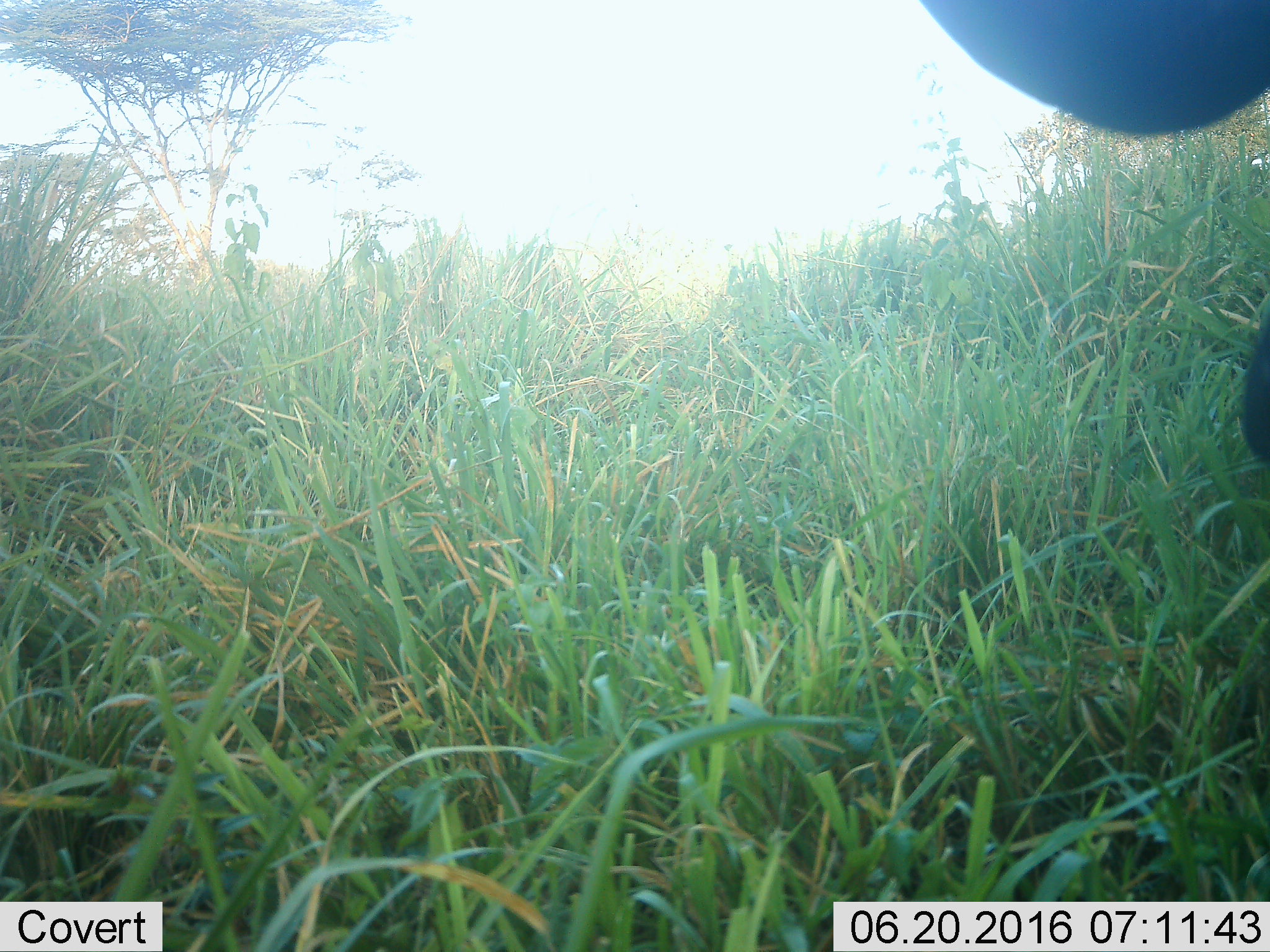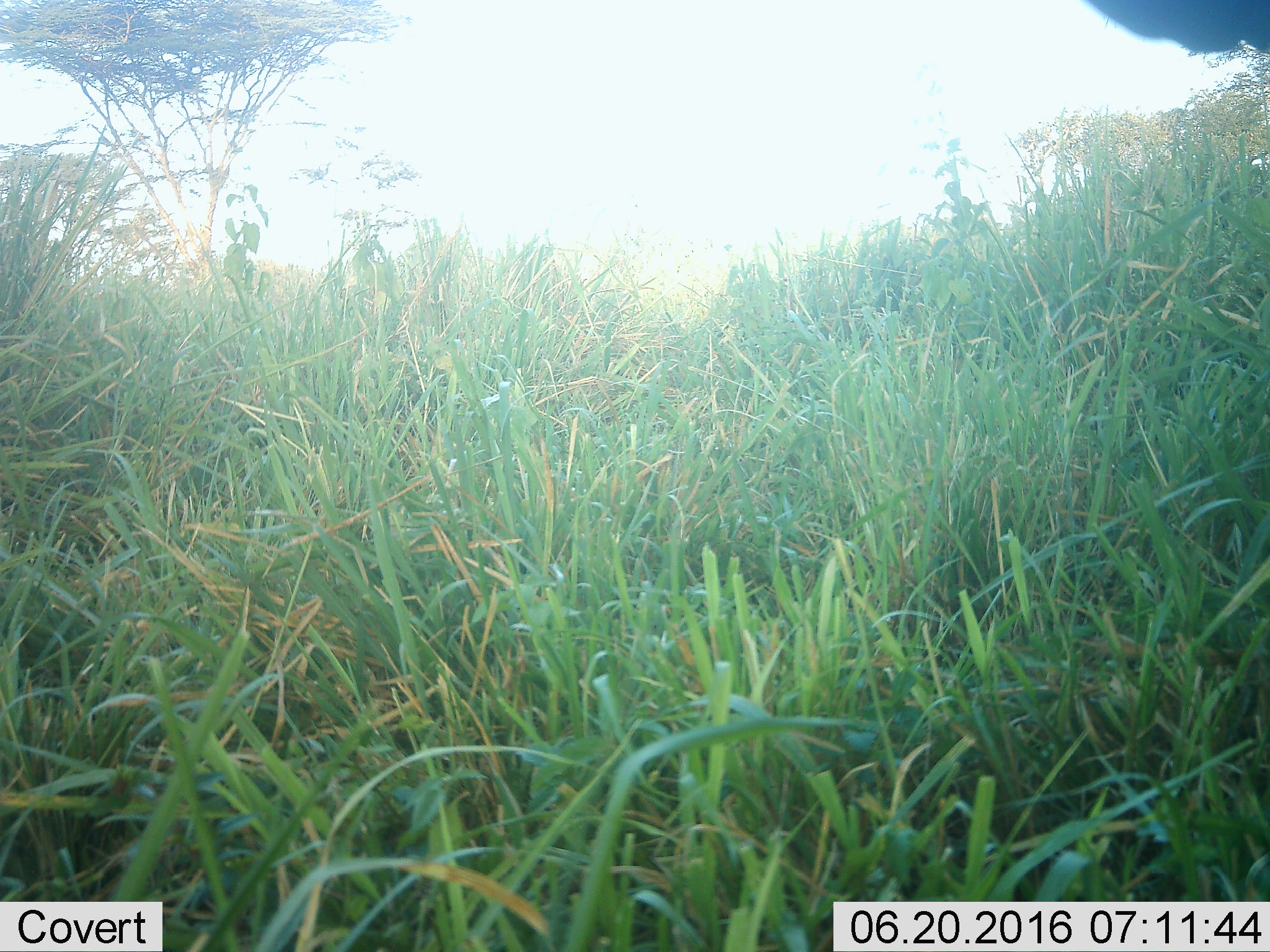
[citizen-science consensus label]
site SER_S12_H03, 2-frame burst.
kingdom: Animalia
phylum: Chordata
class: Mammalia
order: Artiodactyla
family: Bovidae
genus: Syncerus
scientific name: Syncerus caffer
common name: african buffalo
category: buffalo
Buffalo (african buffalo) (Syncerus caffer), count 1. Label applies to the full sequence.